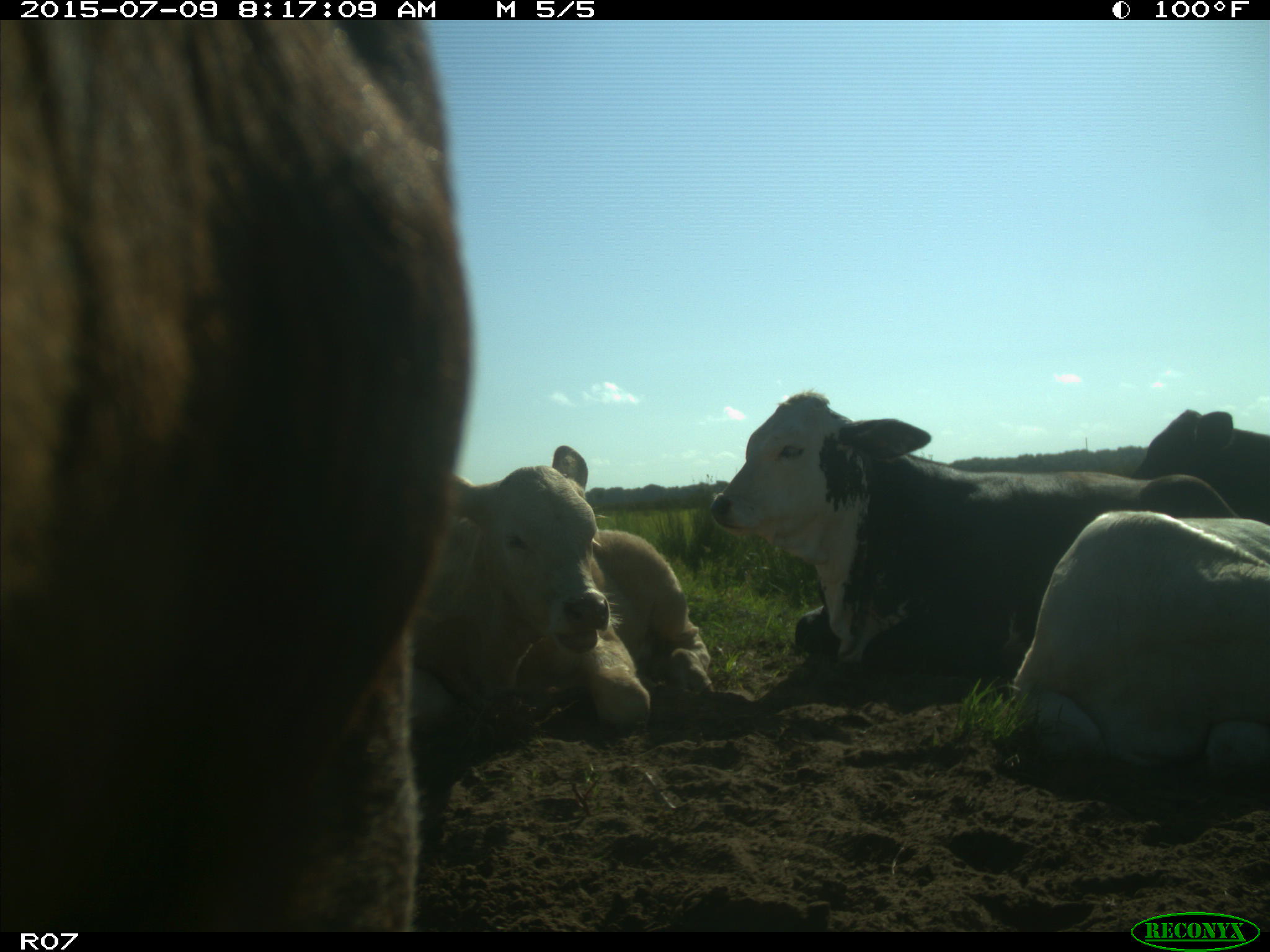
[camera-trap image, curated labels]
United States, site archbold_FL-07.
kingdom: Animalia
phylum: Chordata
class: Mammalia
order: Artiodactyla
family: Bovidae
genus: Bos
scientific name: Bos taurus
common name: domestic cow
Bos taurus (domestic cow).